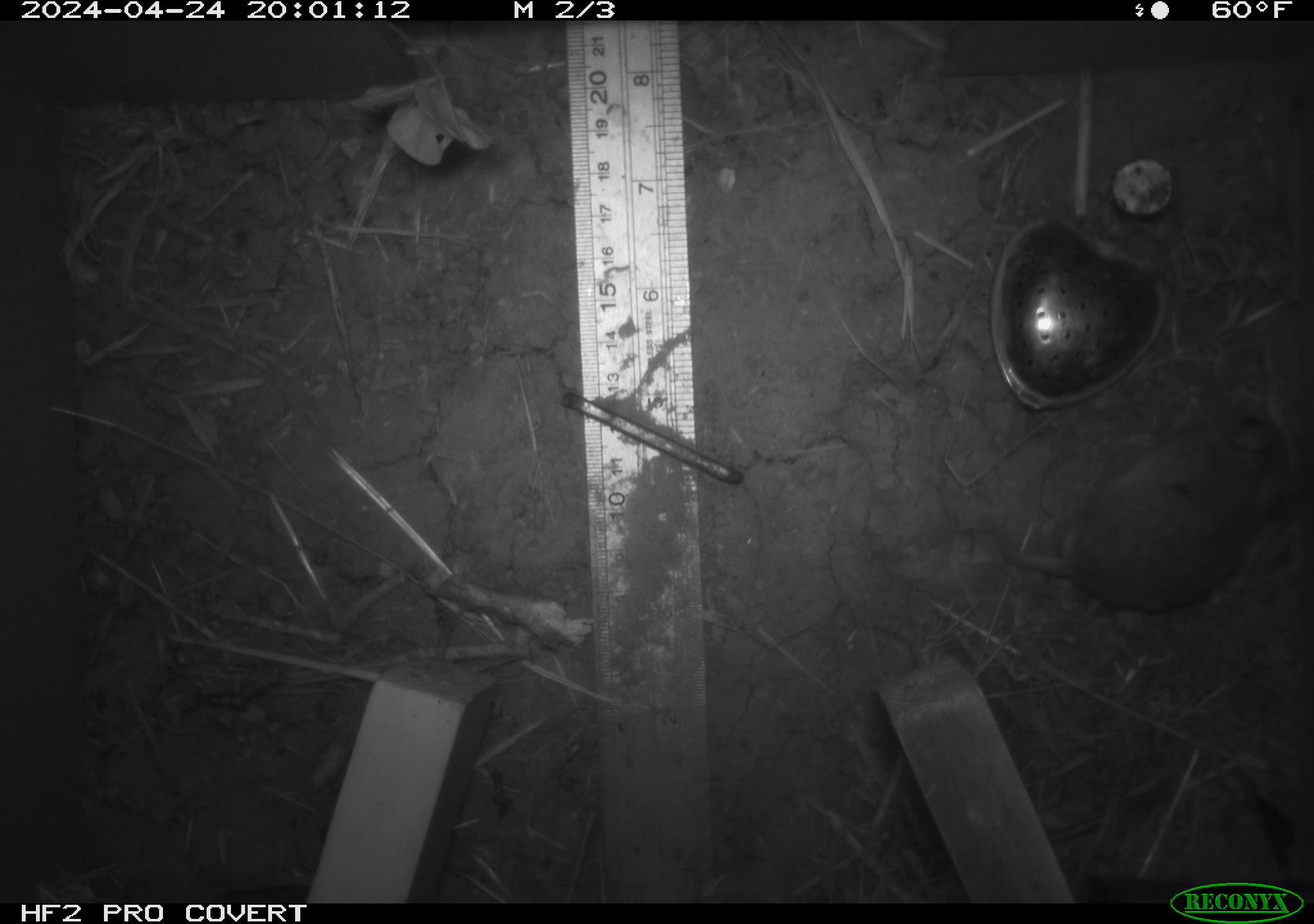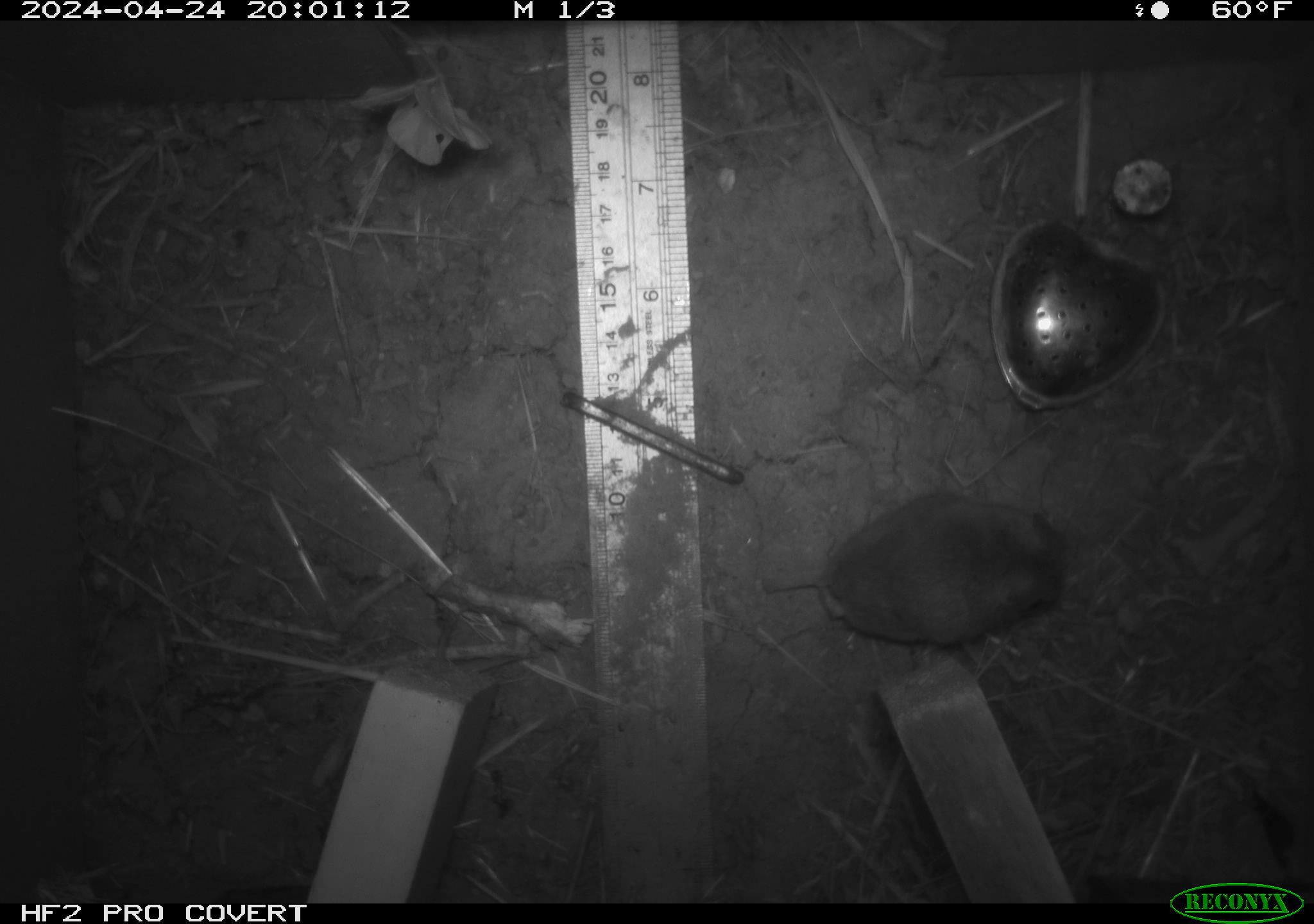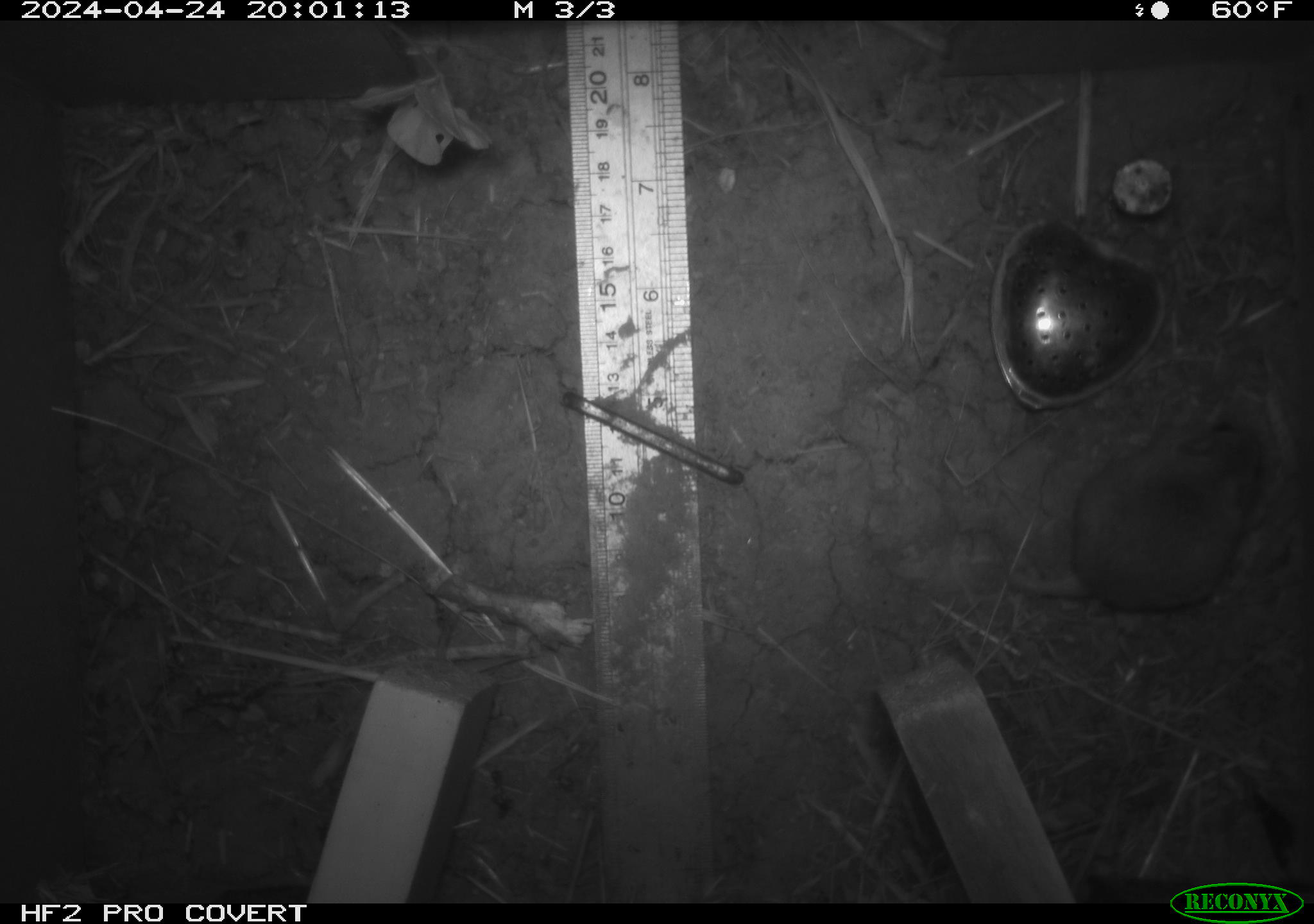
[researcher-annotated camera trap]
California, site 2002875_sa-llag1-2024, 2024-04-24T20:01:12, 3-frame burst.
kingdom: Animalia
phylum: Chordata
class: Mammalia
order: Rodentia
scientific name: Rodentia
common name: mouse species